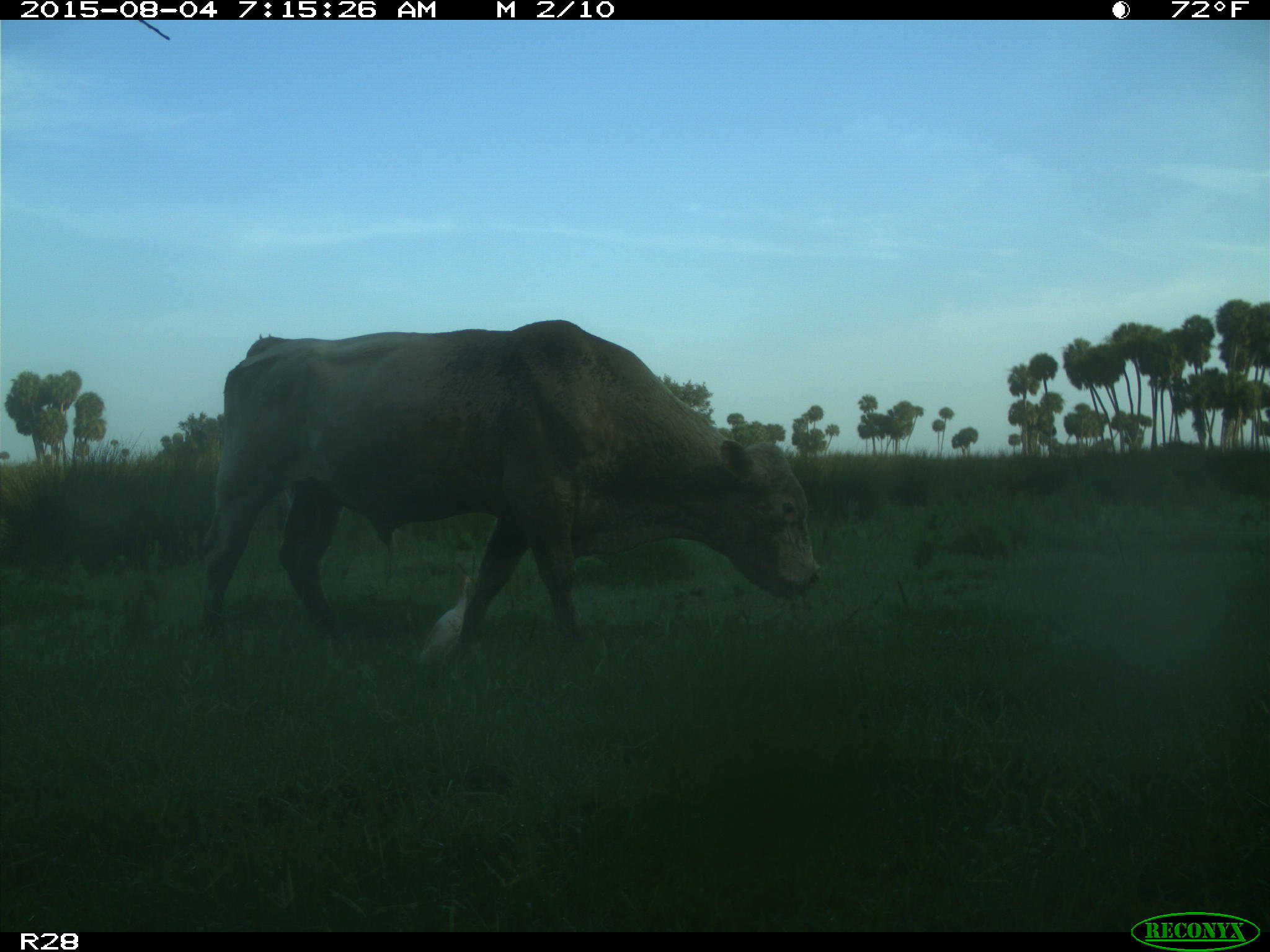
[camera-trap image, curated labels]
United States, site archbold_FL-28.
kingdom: Animalia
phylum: Chordata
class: Mammalia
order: Artiodactyla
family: Bovidae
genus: Bos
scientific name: Bos taurus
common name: domestic cow